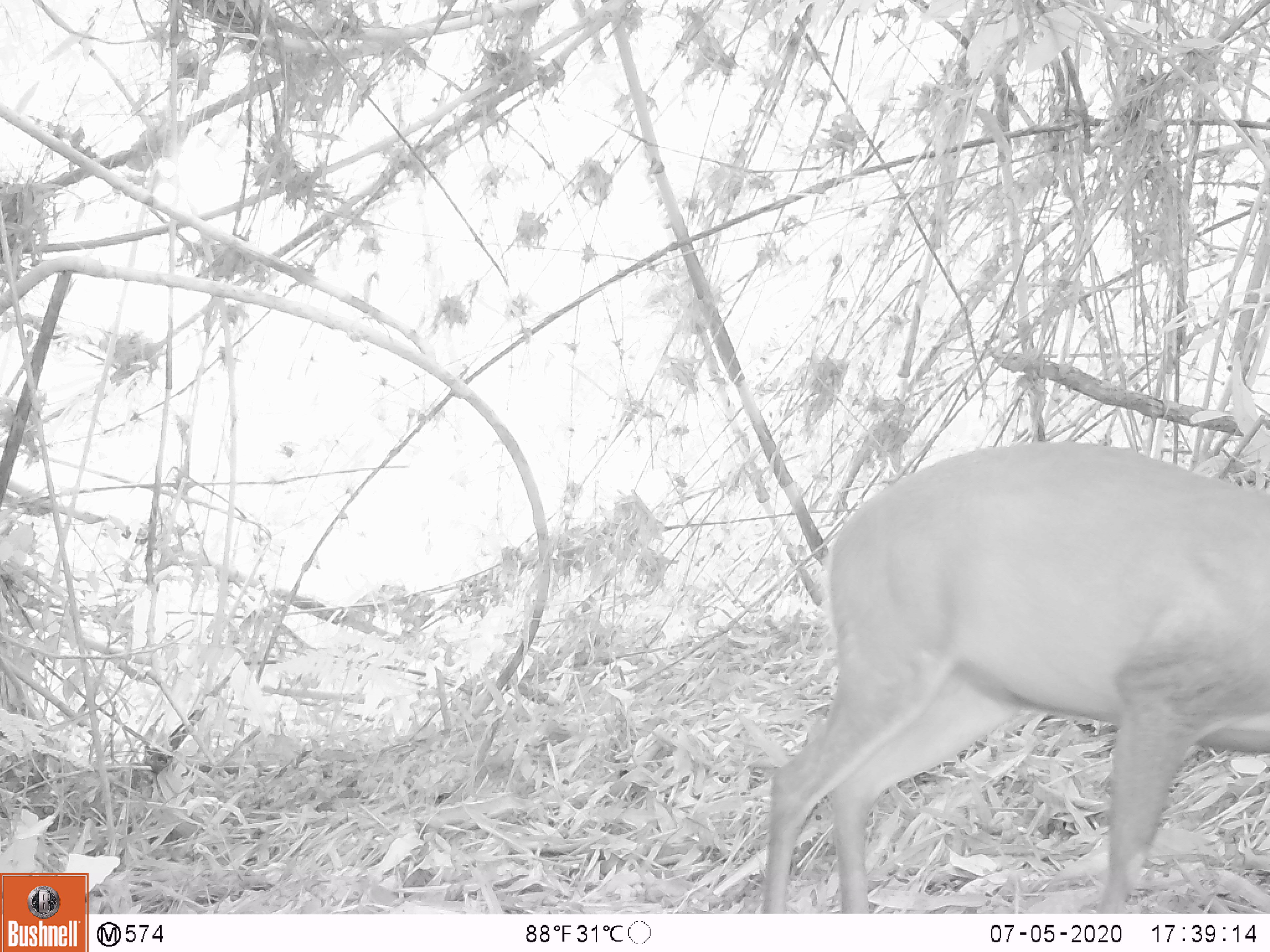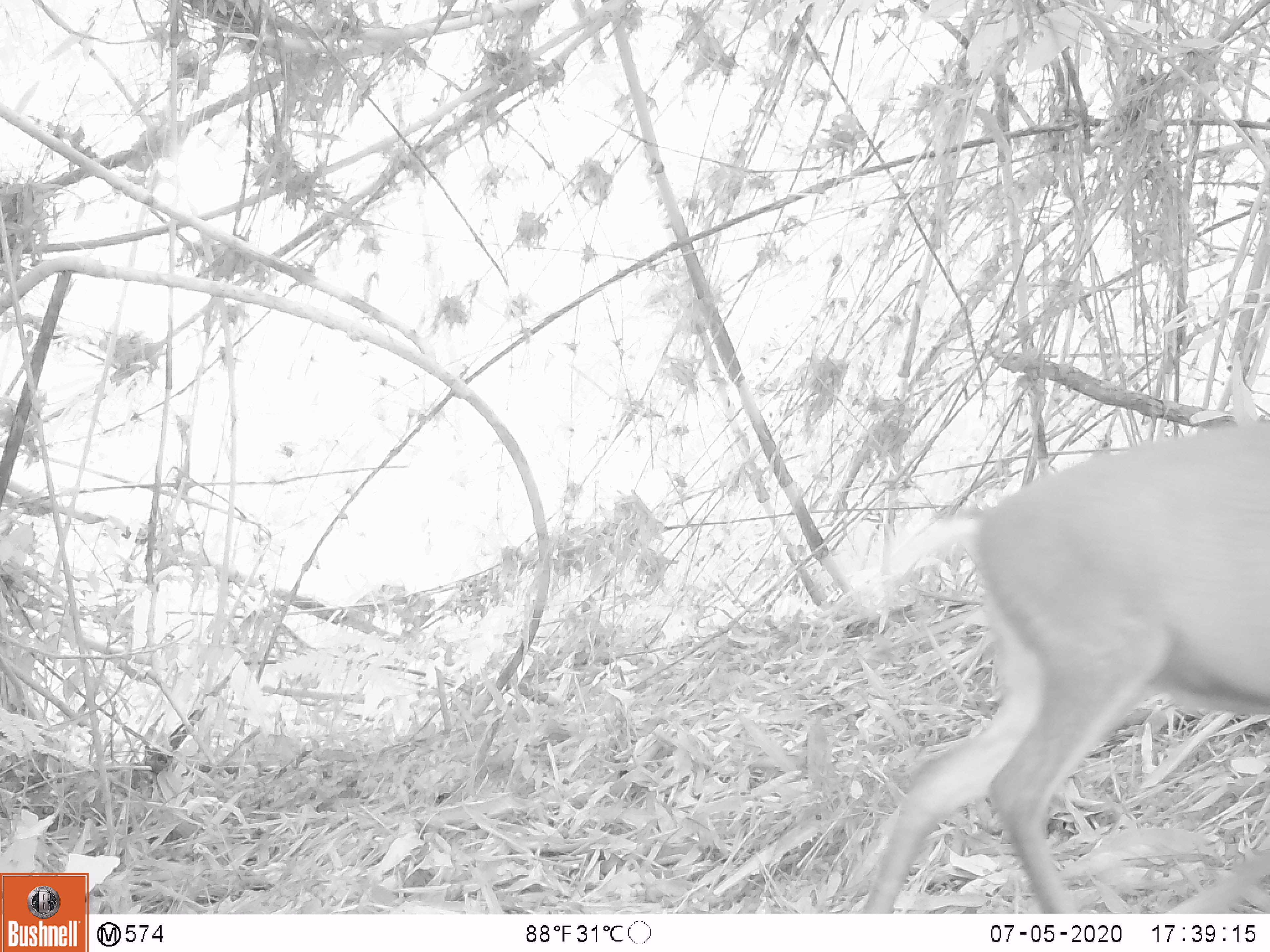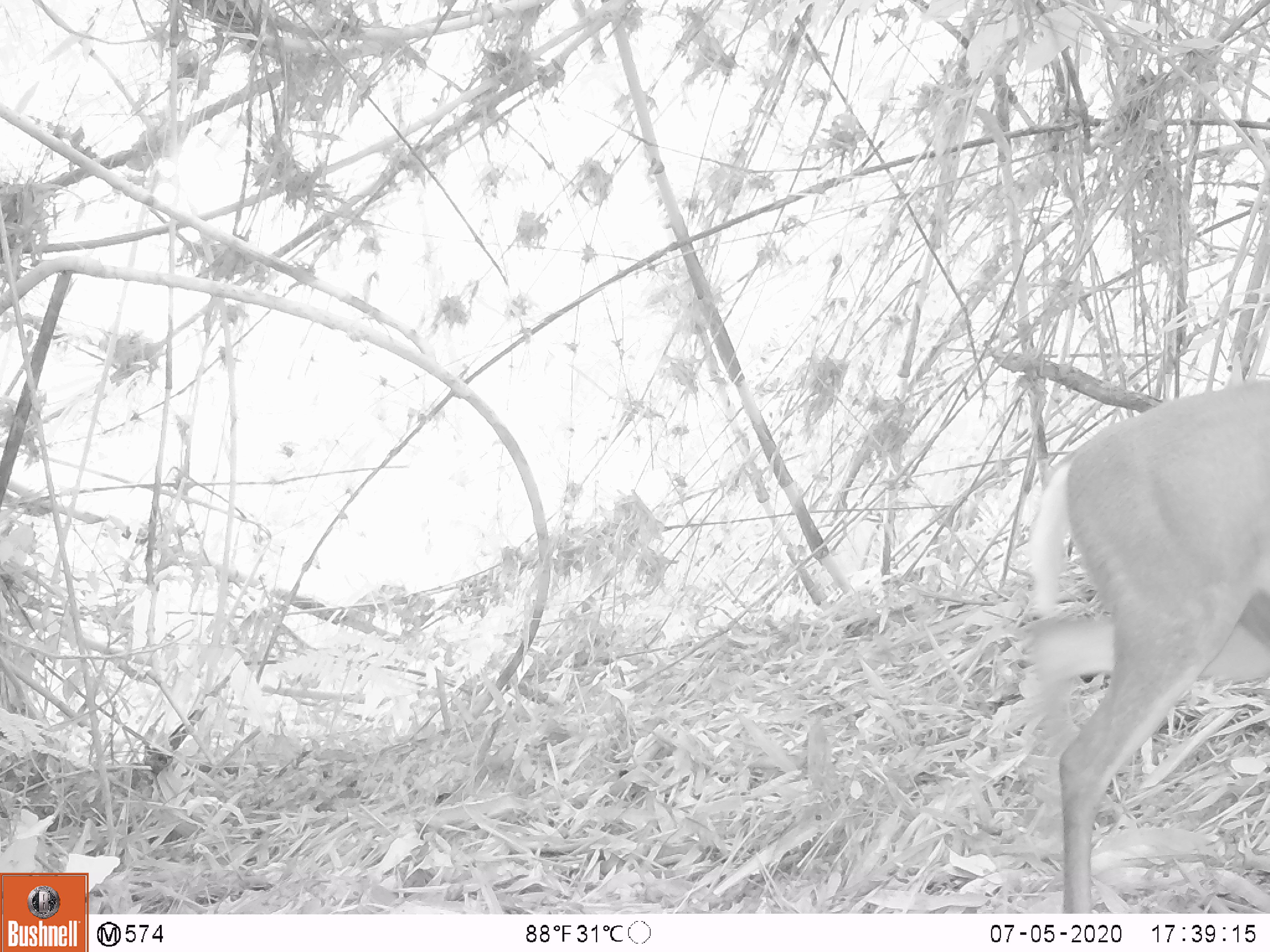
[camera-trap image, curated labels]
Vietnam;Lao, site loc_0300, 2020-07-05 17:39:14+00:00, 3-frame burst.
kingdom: Animalia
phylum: Chordata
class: Mammalia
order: Artiodactyla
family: Cervidae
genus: Muntiacus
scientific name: Muntiacus rooseveltorum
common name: roosevelt's muntjac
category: roosevelts muntjac group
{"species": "roosevelts muntjac group (roosevelt's muntjac) (Muntiacus rooseveltorum)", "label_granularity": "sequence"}